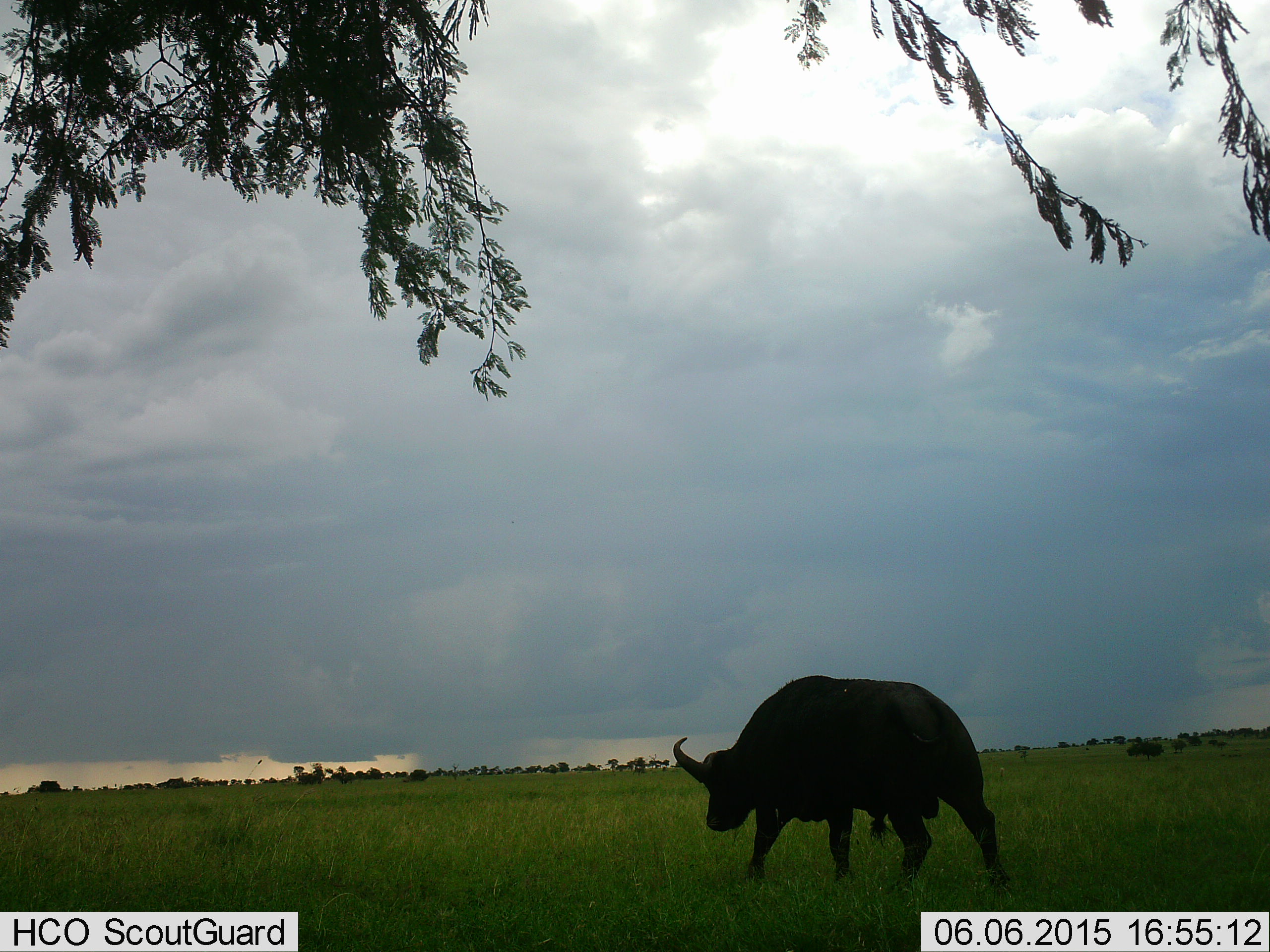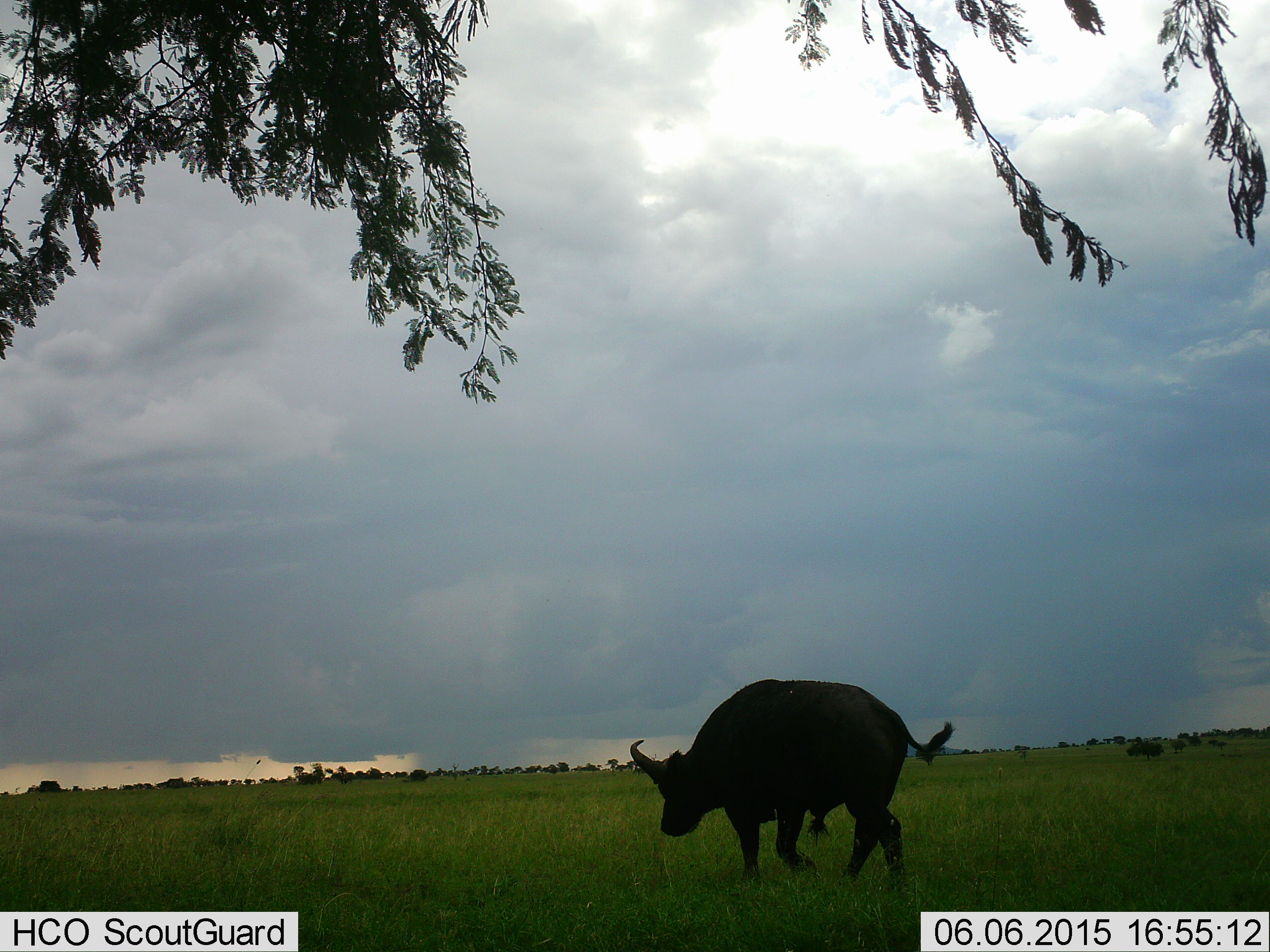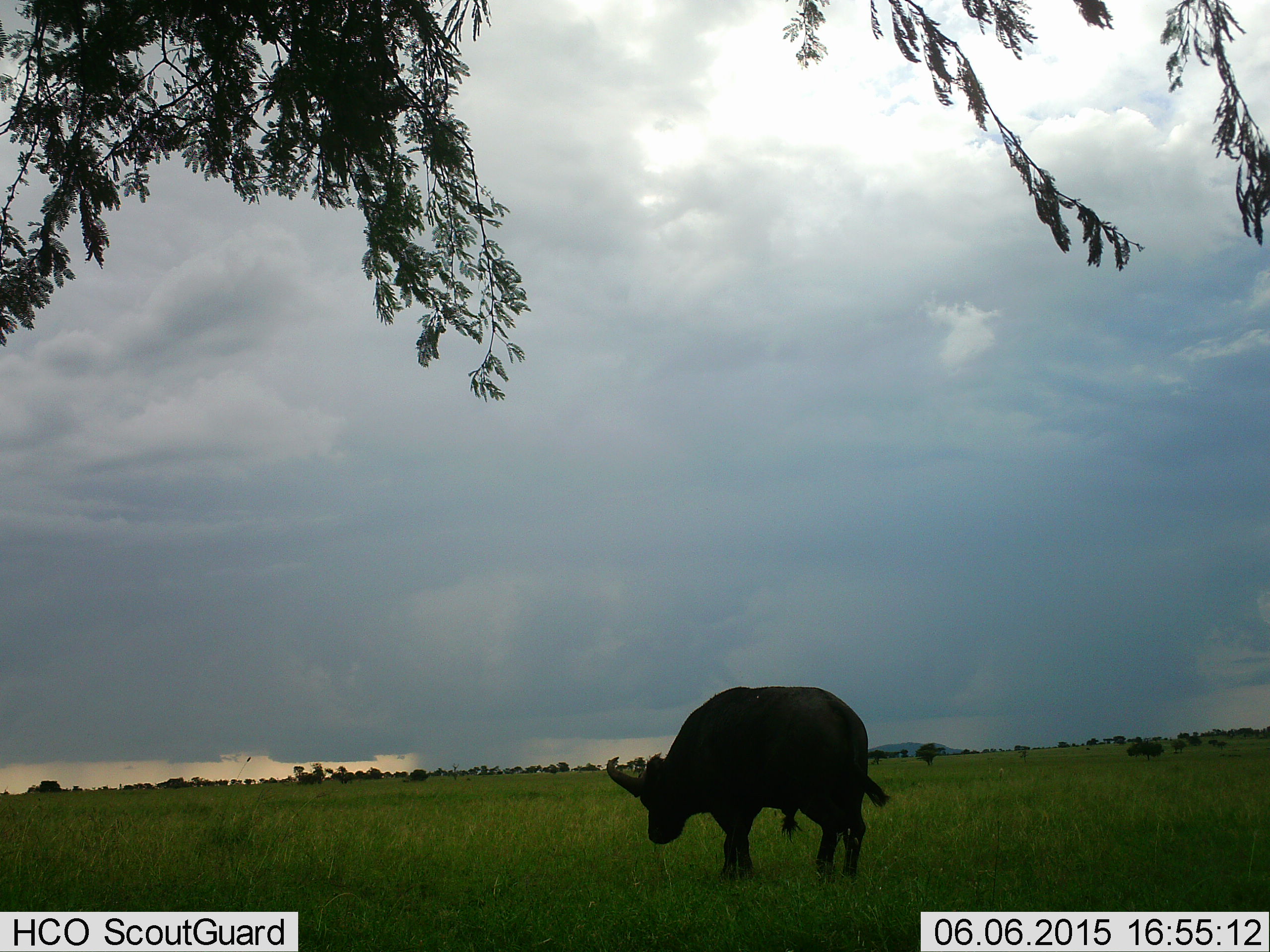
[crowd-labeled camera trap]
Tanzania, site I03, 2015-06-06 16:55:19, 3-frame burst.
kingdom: Animalia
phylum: Chordata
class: Mammalia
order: Artiodactyla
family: Bovidae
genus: Syncerus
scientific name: Syncerus caffer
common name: cape buffalo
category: buffalo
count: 1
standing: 0%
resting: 0%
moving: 100%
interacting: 0%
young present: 0%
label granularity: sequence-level